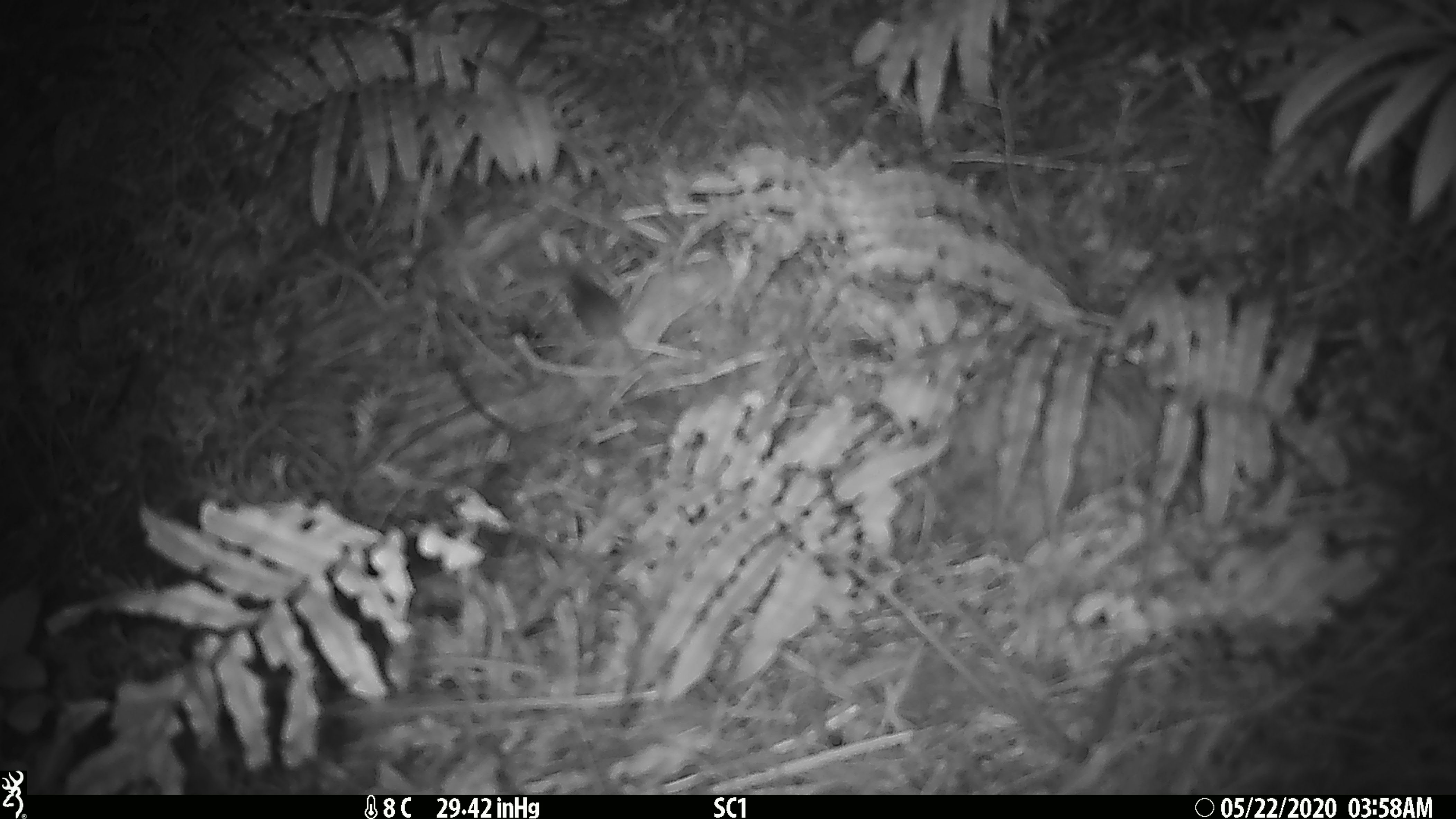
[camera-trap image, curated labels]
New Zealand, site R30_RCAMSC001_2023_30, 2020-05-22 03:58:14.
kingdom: Animalia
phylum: Chordata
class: Mammalia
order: Rodentia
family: Muridae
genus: Mus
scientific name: Mus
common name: mouse